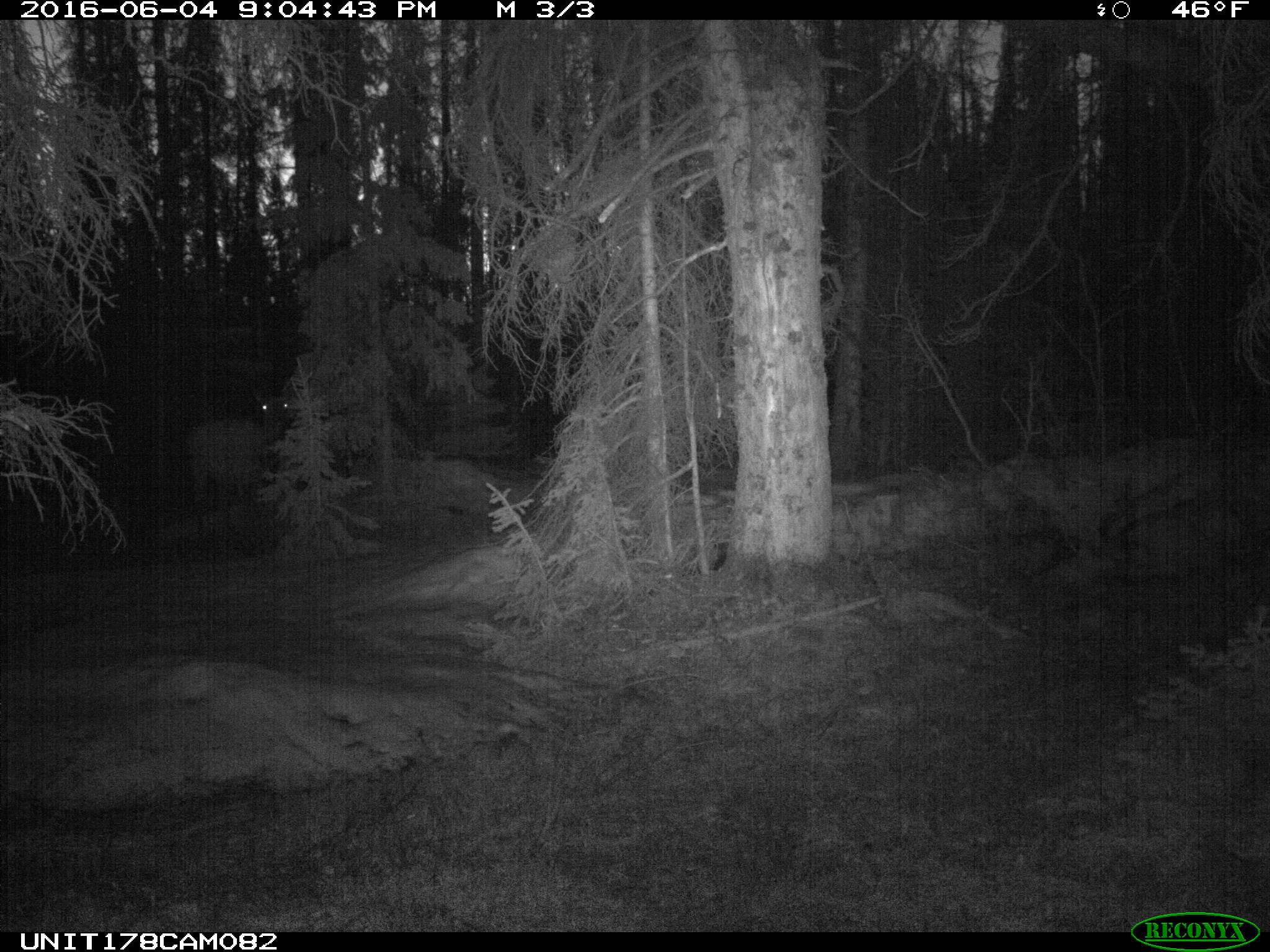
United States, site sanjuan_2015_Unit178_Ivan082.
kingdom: Animalia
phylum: Chordata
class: Mammalia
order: Artiodactyla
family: Cervidae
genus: Cervus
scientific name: Cervus elaphus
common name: red deer